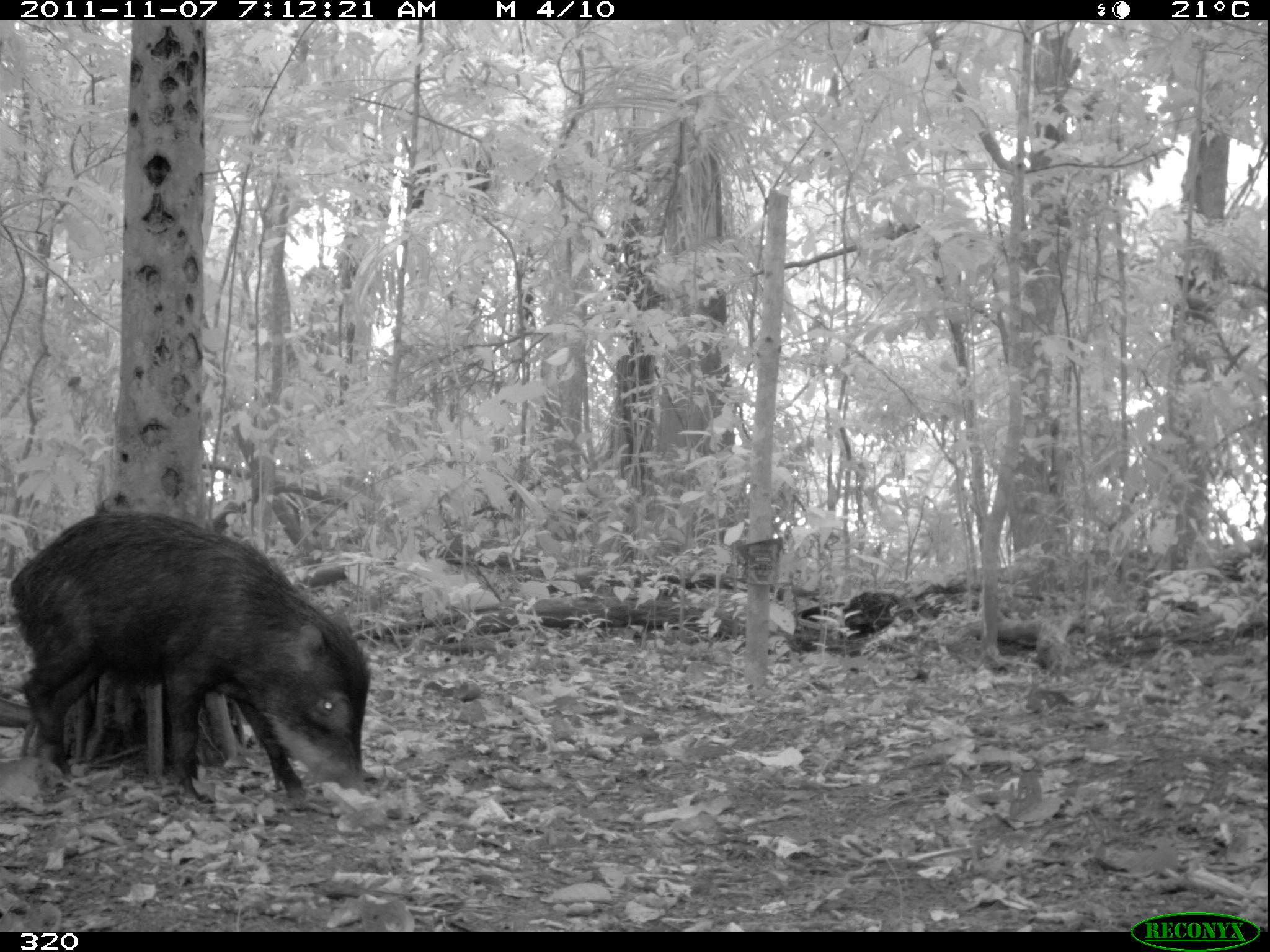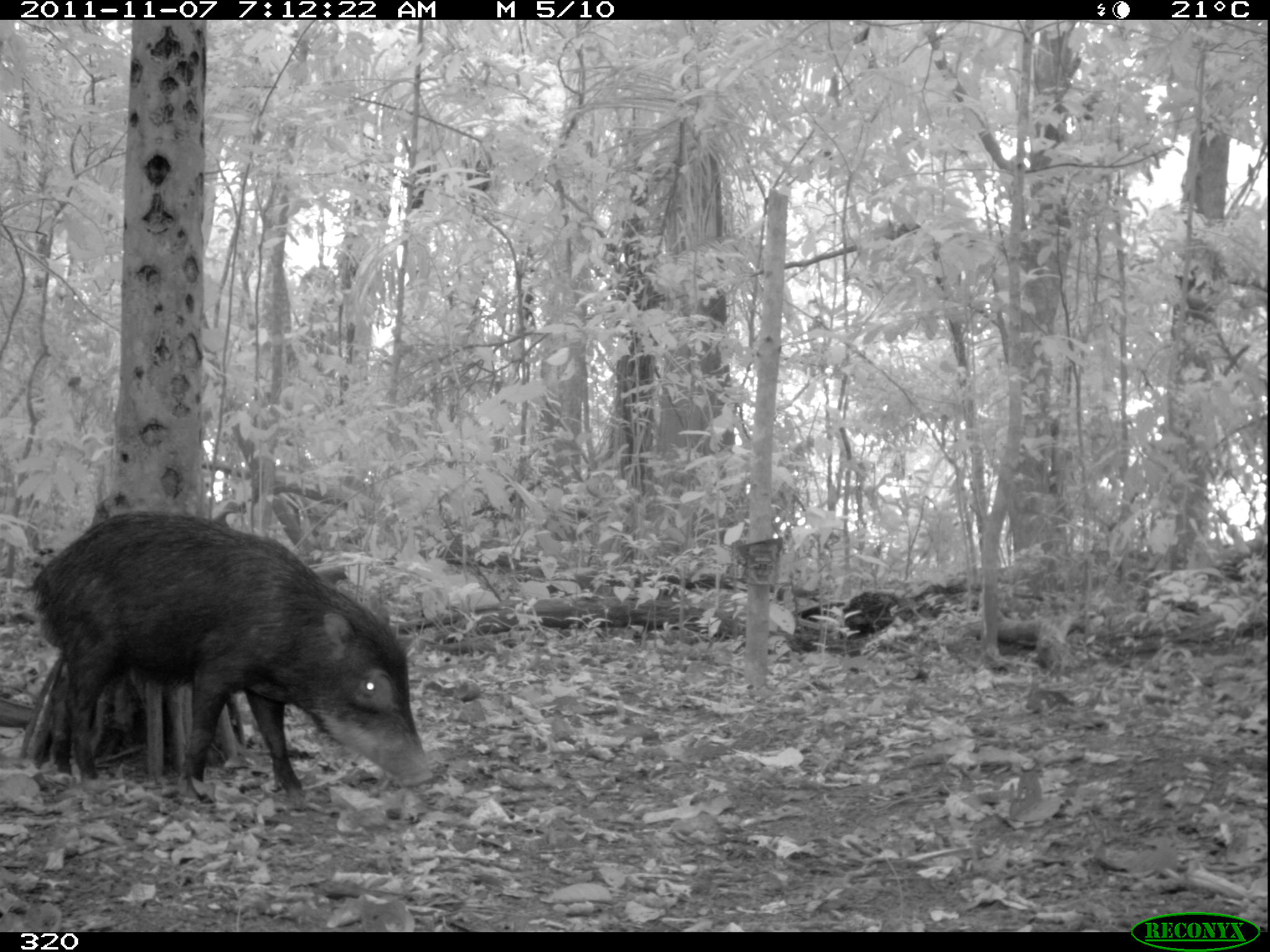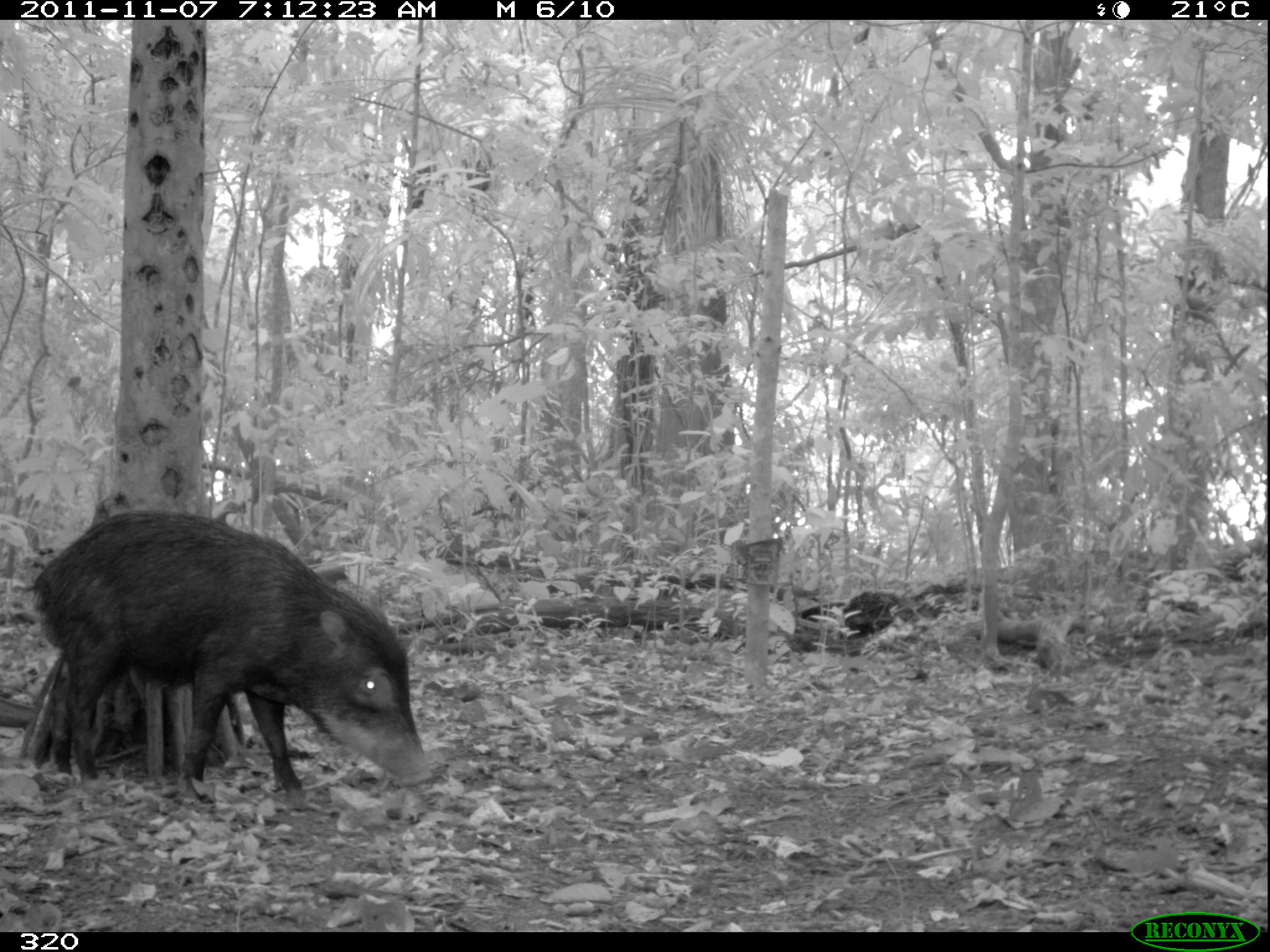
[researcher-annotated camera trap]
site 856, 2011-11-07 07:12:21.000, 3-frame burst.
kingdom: Animalia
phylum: Chordata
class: Mammalia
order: Artiodactyla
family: Tayassuidae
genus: Tayassu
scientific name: Tayassu pecari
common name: white-lipped peccary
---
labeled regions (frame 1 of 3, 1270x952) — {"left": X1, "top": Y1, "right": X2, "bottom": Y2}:
tayassu pecari: {"left": 0, "top": 510, "right": 370, "bottom": 809}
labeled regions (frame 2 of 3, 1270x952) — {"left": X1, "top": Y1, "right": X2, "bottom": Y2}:
tayassu pecari: {"left": 26, "top": 508, "right": 427, "bottom": 813}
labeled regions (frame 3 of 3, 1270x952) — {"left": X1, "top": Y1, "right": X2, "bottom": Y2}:
tayassu pecari: {"left": 13, "top": 509, "right": 446, "bottom": 813}